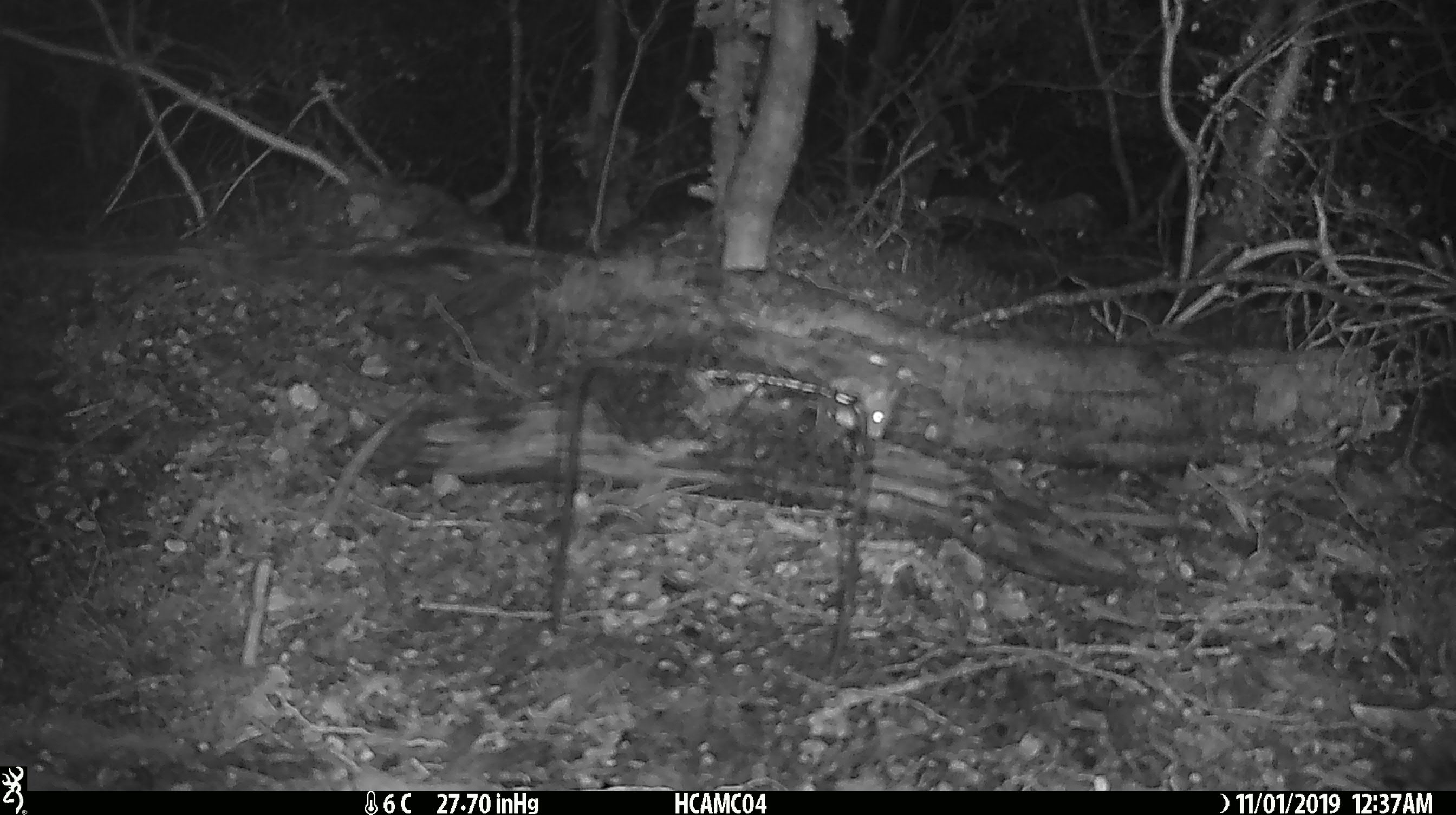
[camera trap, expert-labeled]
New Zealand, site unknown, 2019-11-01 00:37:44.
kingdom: Animalia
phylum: Chordata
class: Mammalia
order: Rodentia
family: Muridae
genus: Mus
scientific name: Mus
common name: mouse